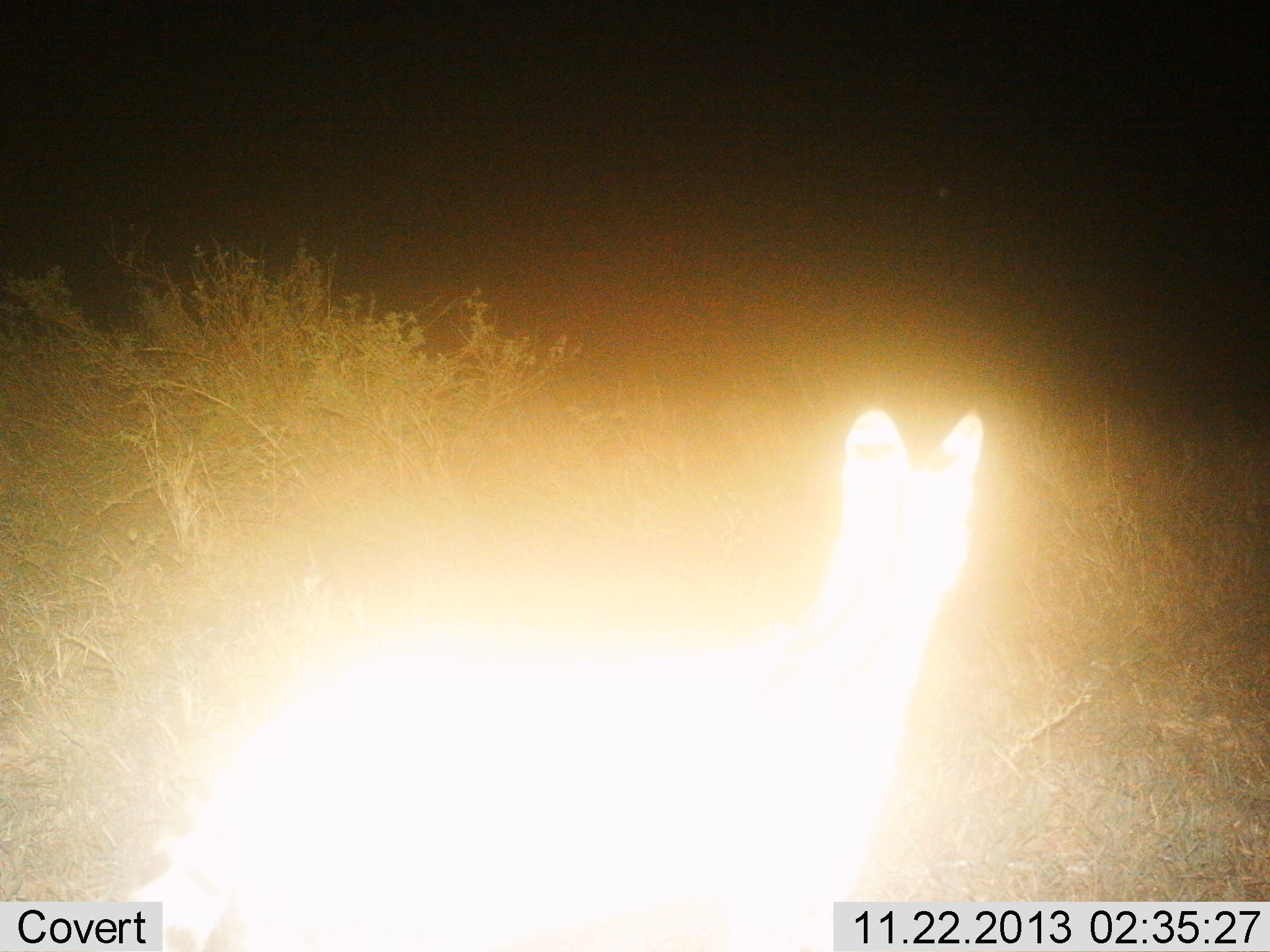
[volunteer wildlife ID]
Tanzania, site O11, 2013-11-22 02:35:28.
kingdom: Animalia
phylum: Chordata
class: Mammalia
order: Carnivora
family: Felidae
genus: Leptailurus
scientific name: Leptailurus serval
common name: serval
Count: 1.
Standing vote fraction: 90%.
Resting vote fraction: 0%.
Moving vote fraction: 10%.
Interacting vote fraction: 0%.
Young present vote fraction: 0%.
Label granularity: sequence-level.